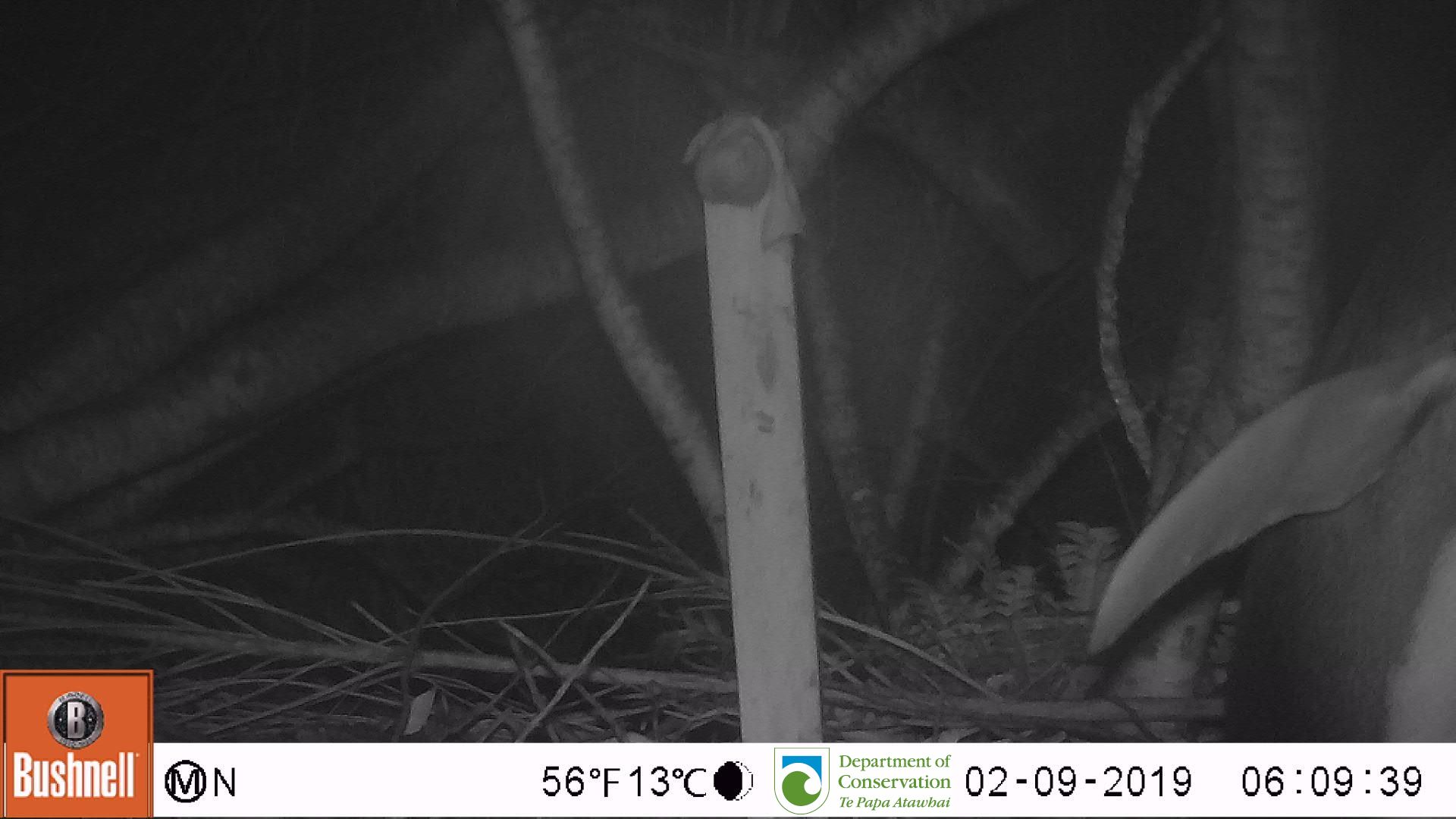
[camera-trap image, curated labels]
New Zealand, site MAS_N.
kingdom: Animalia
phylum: Chordata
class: Aves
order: Sphenisciformes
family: Spheniscidae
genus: Megadyptes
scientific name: Megadyptes antipodes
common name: yellow-eyed penguin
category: yellow eyed penguin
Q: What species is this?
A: Yellow eyed penguin (yellow-eyed penguin) (Megadyptes antipodes).